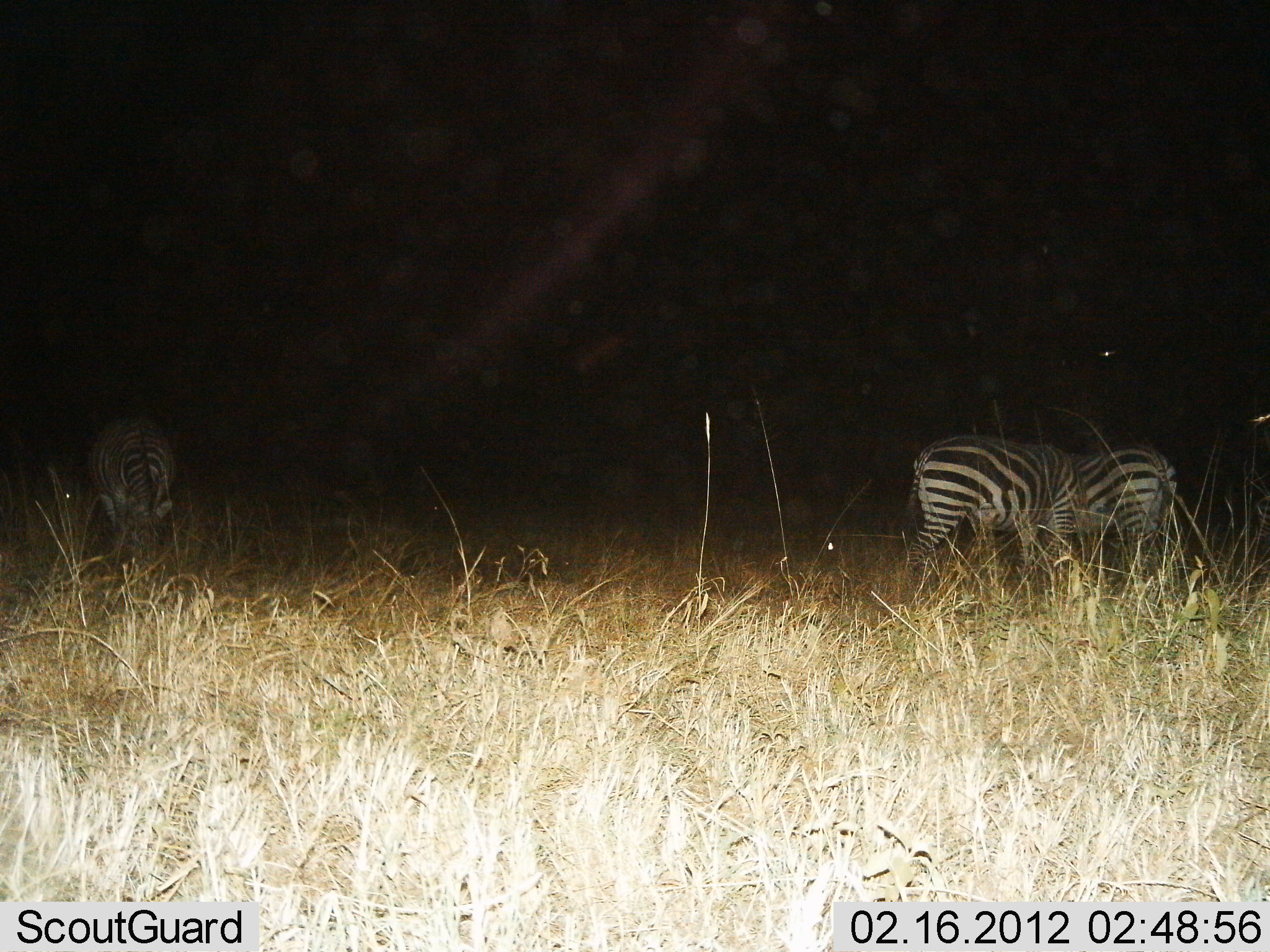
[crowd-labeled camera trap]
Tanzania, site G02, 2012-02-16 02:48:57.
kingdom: Animalia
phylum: Chordata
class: Mammalia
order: Perissodactyla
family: Equidae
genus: Equus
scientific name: Equus quagga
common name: plains zebra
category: zebra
Zebra (plains zebra) (Equus quagga), count 3. Behavior (volunteer vote fractions): standing 50%, resting 0%, moving 5%, interacting 0%. Young present (vote fraction): 5%. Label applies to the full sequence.